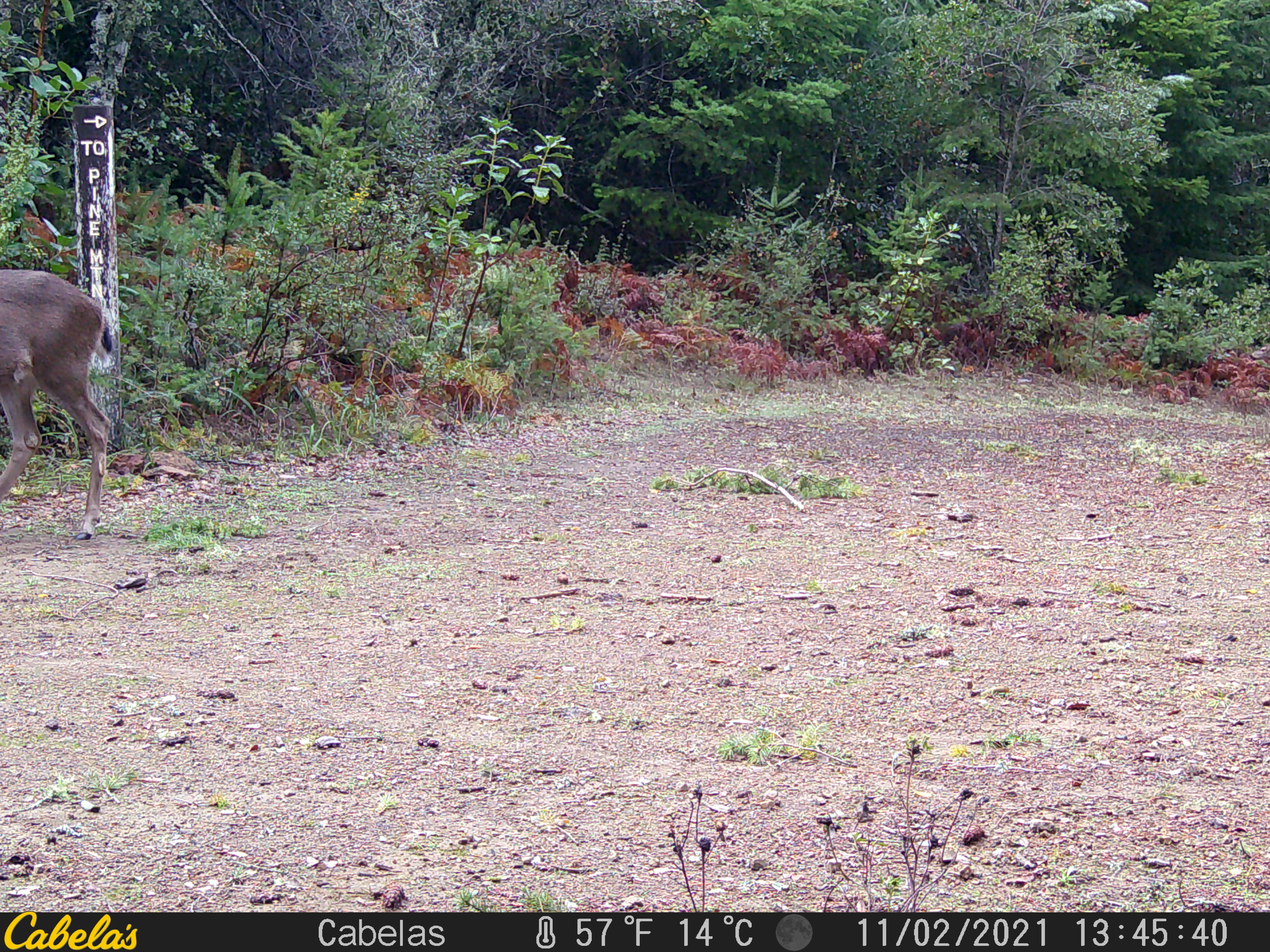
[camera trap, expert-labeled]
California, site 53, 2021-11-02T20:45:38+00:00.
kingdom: Animalia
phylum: Chordata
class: Mammalia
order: Artiodactyla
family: Cervidae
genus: Odocoileus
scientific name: Odocoileus hemionus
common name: mule deer